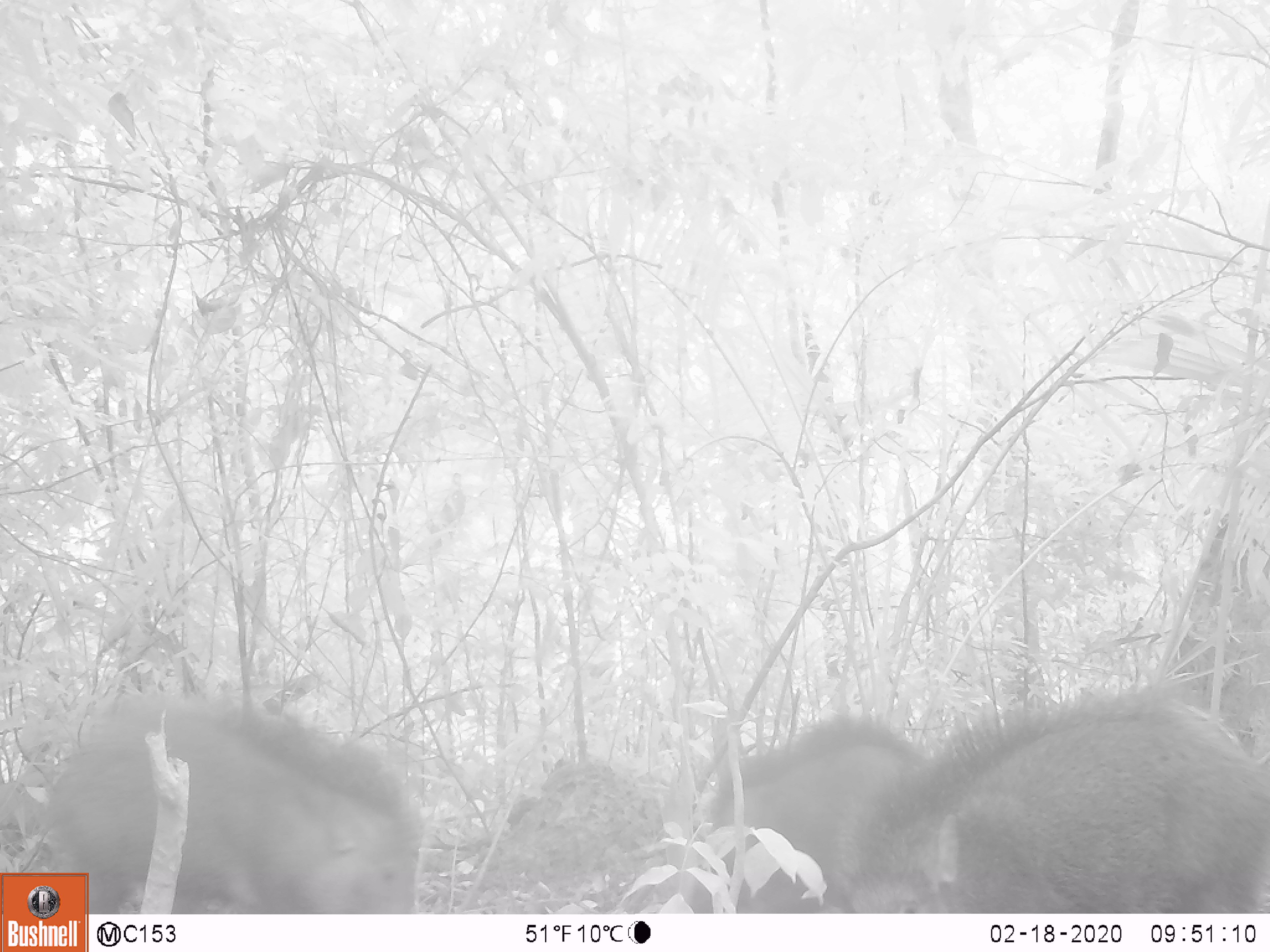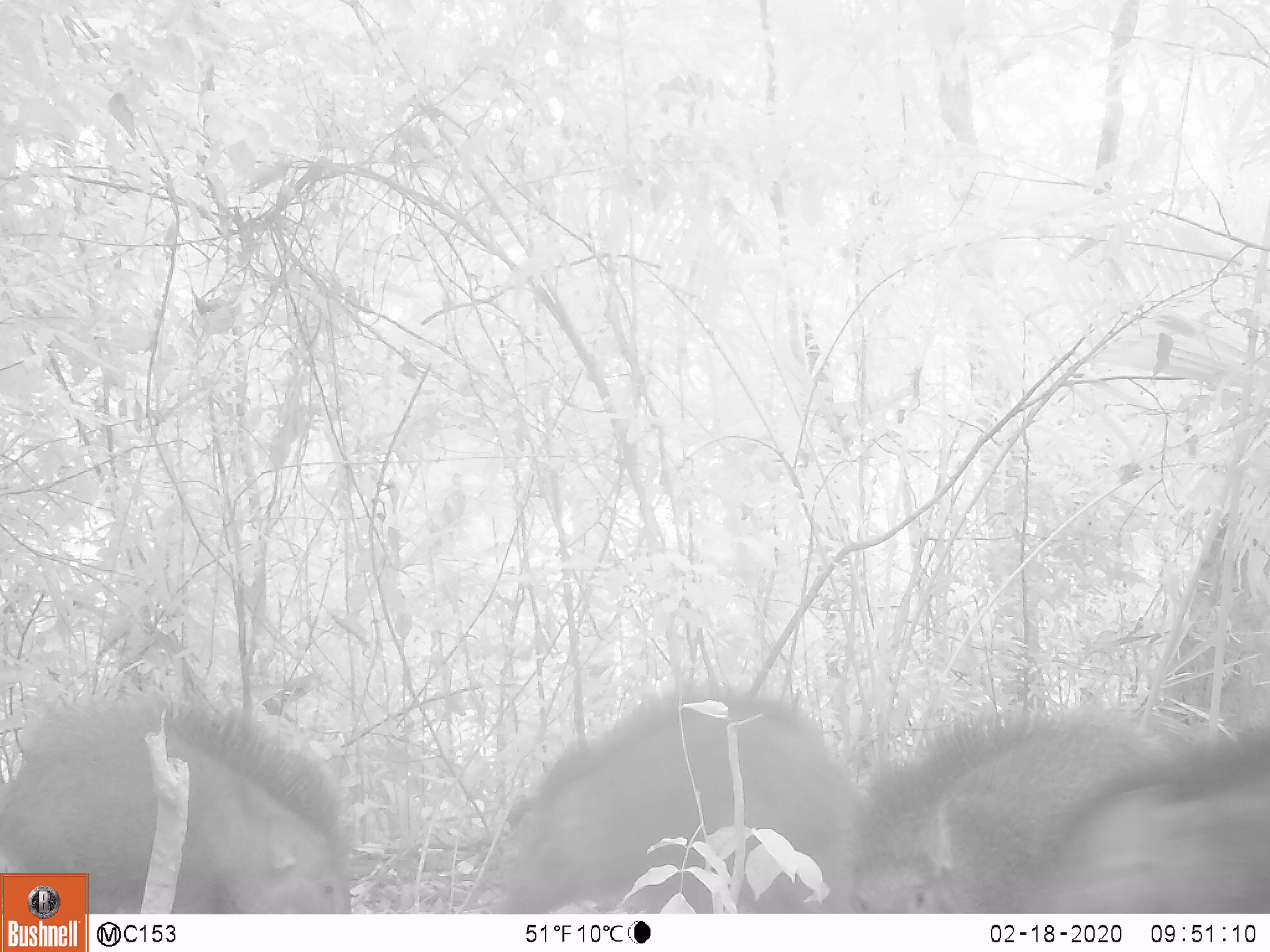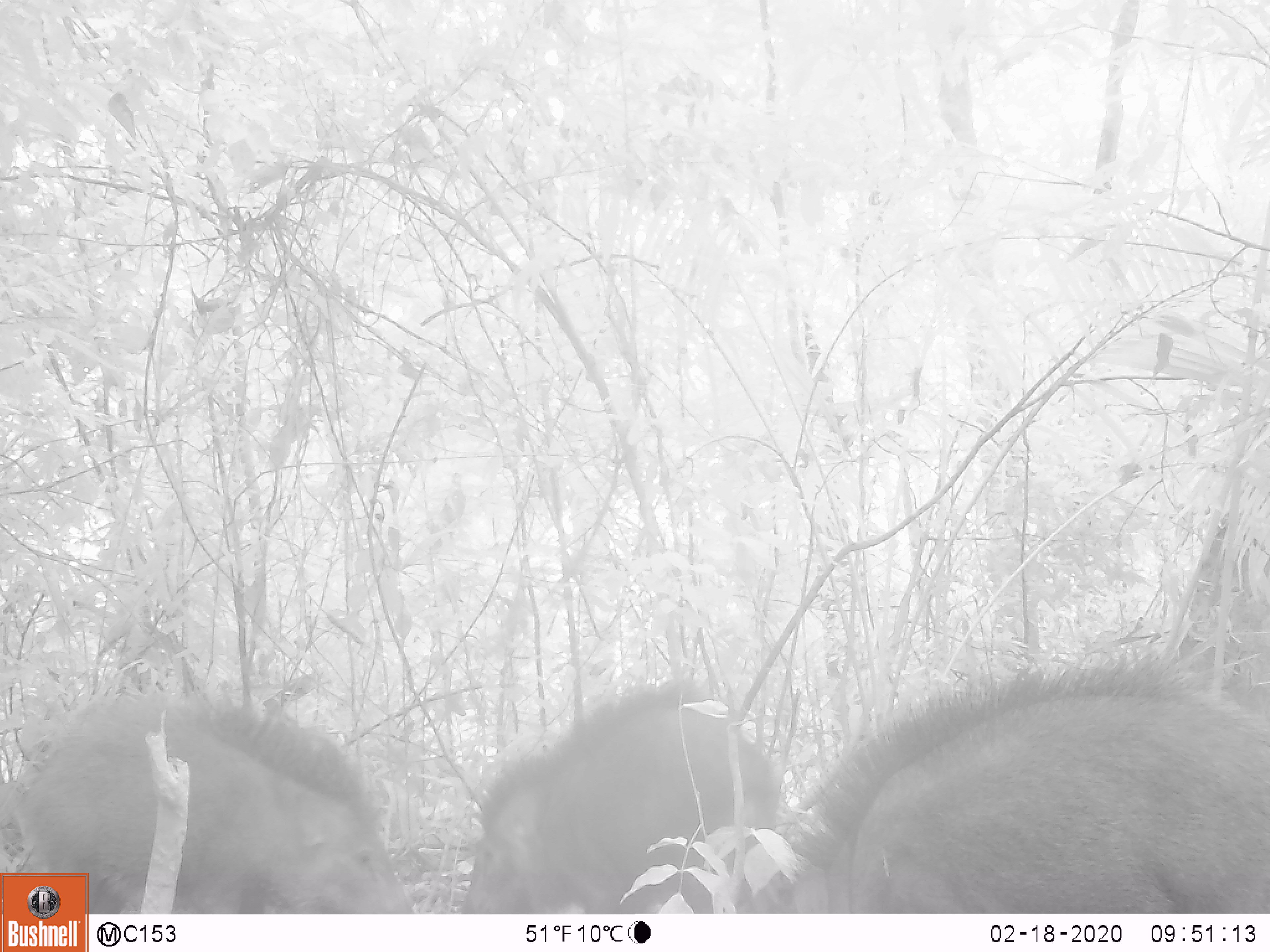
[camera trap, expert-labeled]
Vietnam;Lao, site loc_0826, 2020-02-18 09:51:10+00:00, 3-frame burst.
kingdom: Animalia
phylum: Chordata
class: Mammalia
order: Artiodactyla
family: Suidae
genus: Sus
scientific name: Sus scrofa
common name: eurasian wild pig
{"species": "eurasian wild pig (Sus scrofa)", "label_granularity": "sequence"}